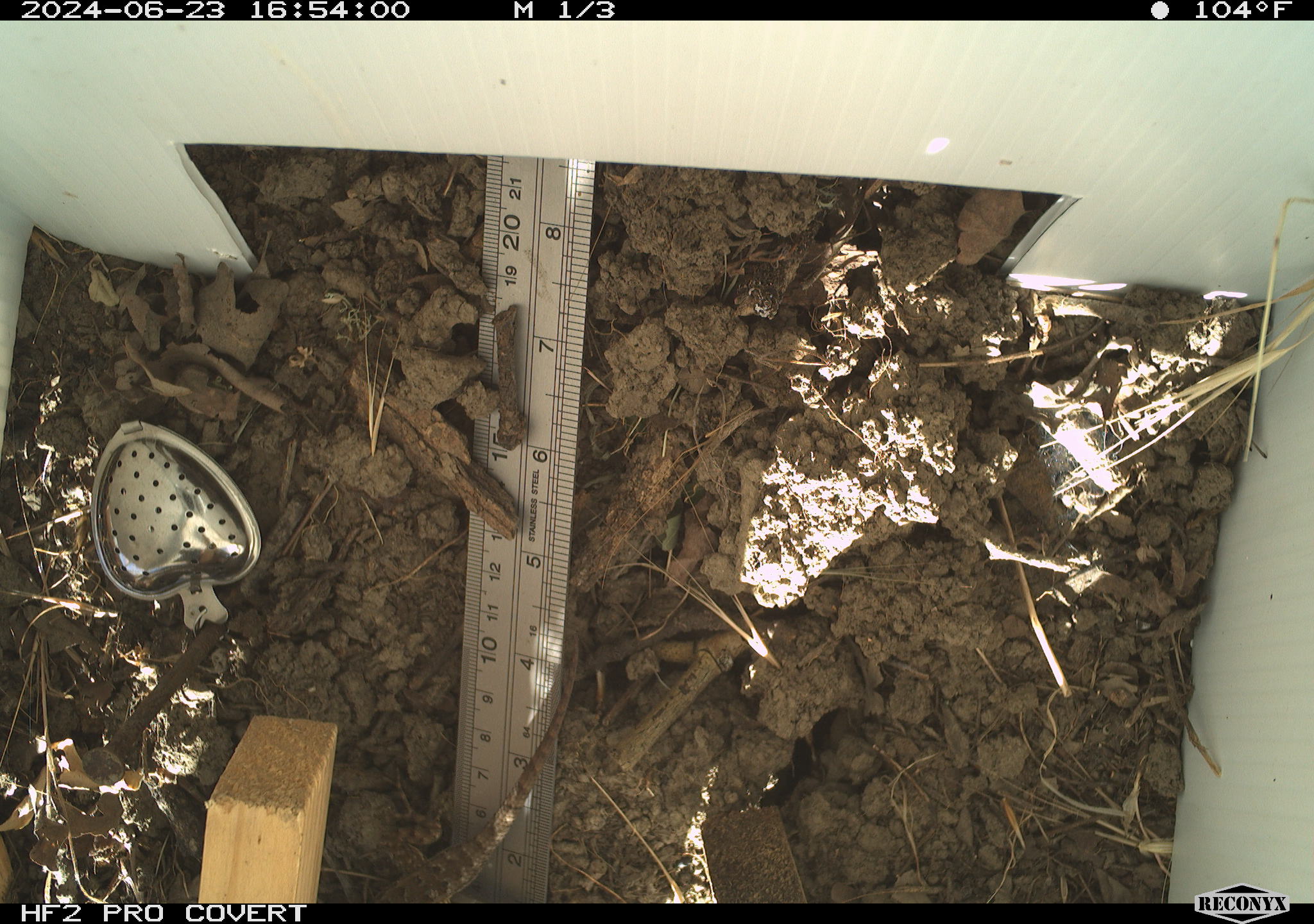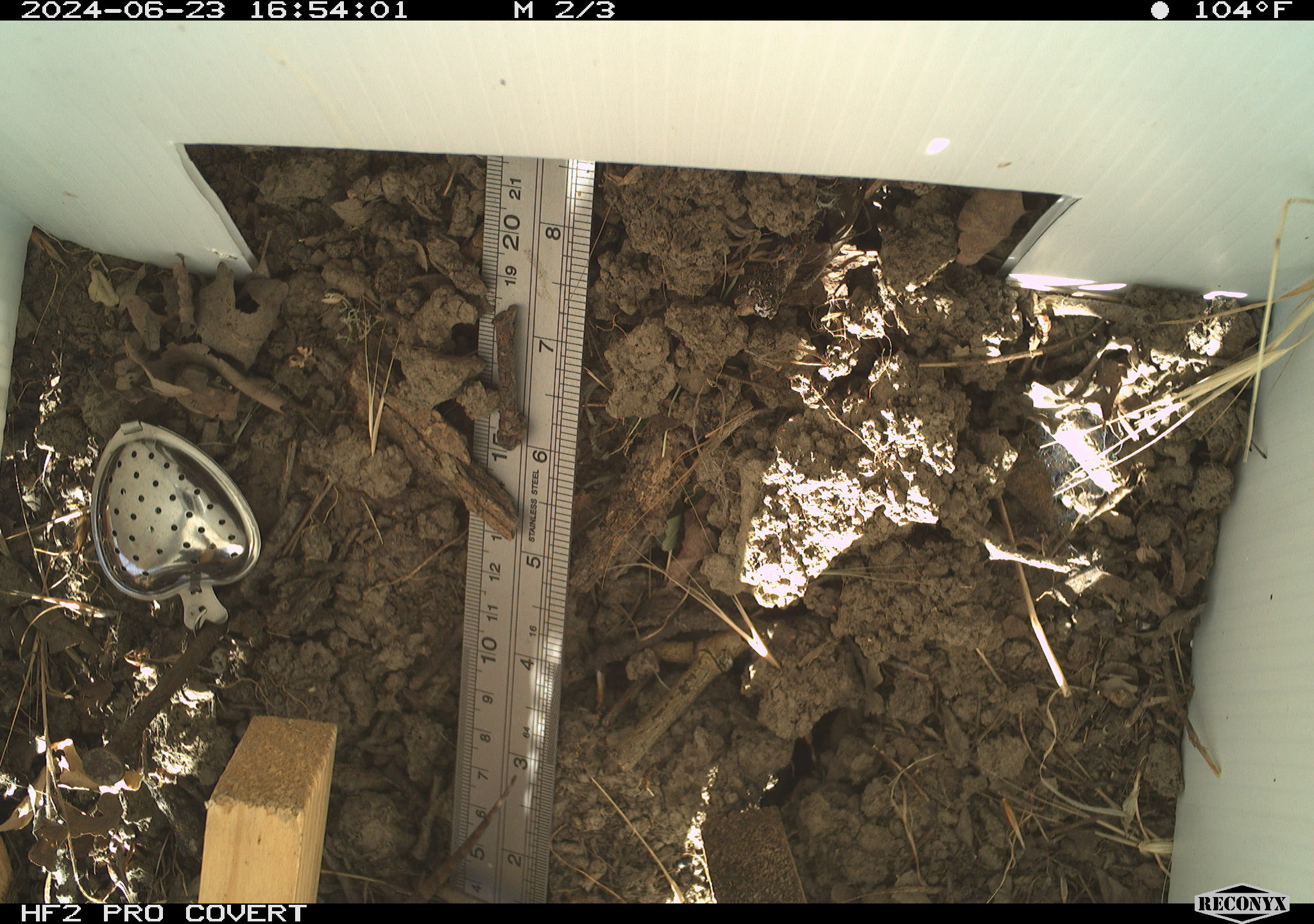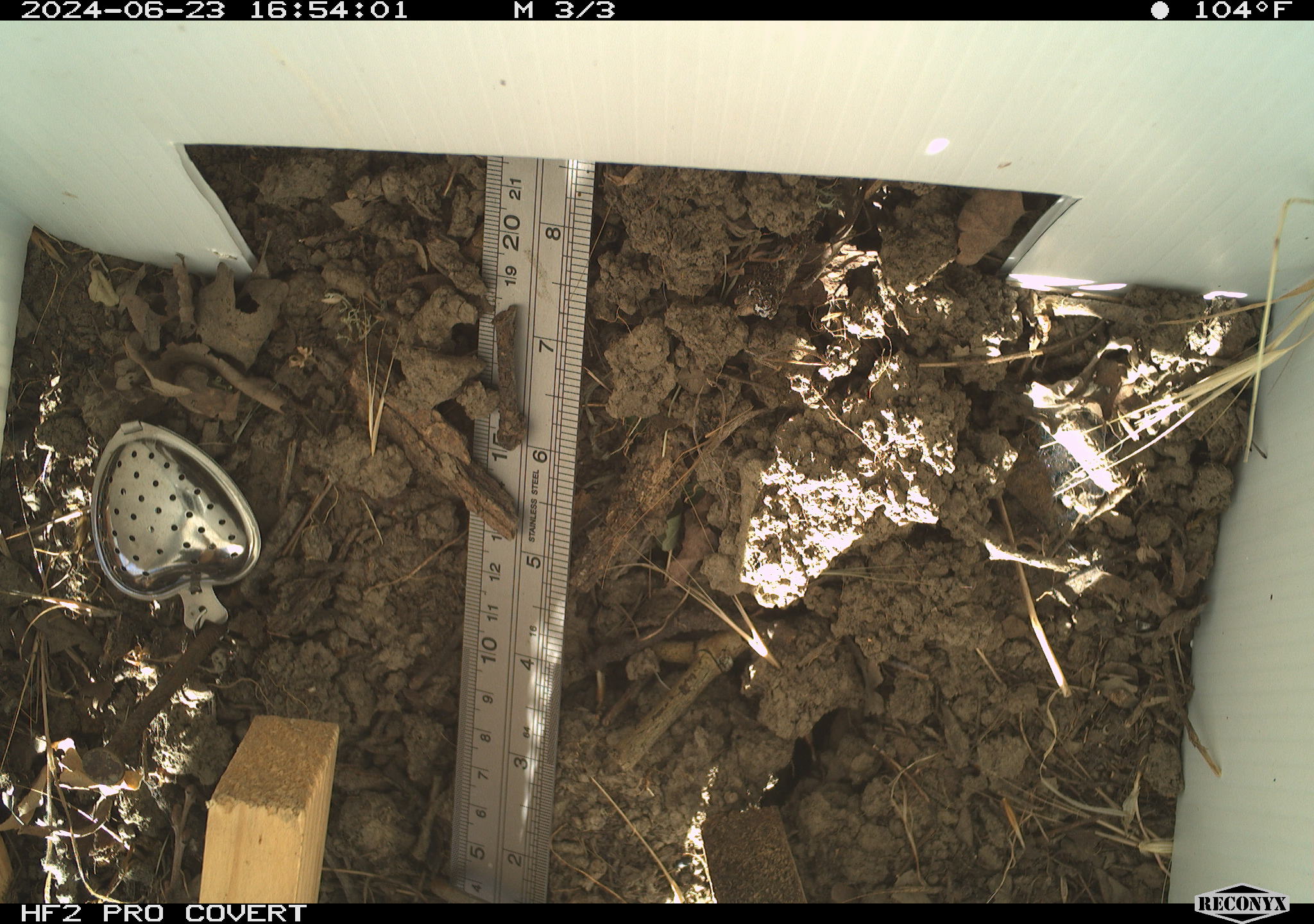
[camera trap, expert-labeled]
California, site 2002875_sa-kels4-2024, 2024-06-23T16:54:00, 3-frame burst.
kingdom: Animalia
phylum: Chordata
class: Reptilia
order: Squamata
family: Phrynosomatidae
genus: Sceloporus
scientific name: Sceloporus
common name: spiny lizards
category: sceloporus species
Sceloporus species (spiny lizards) (Sceloporus).